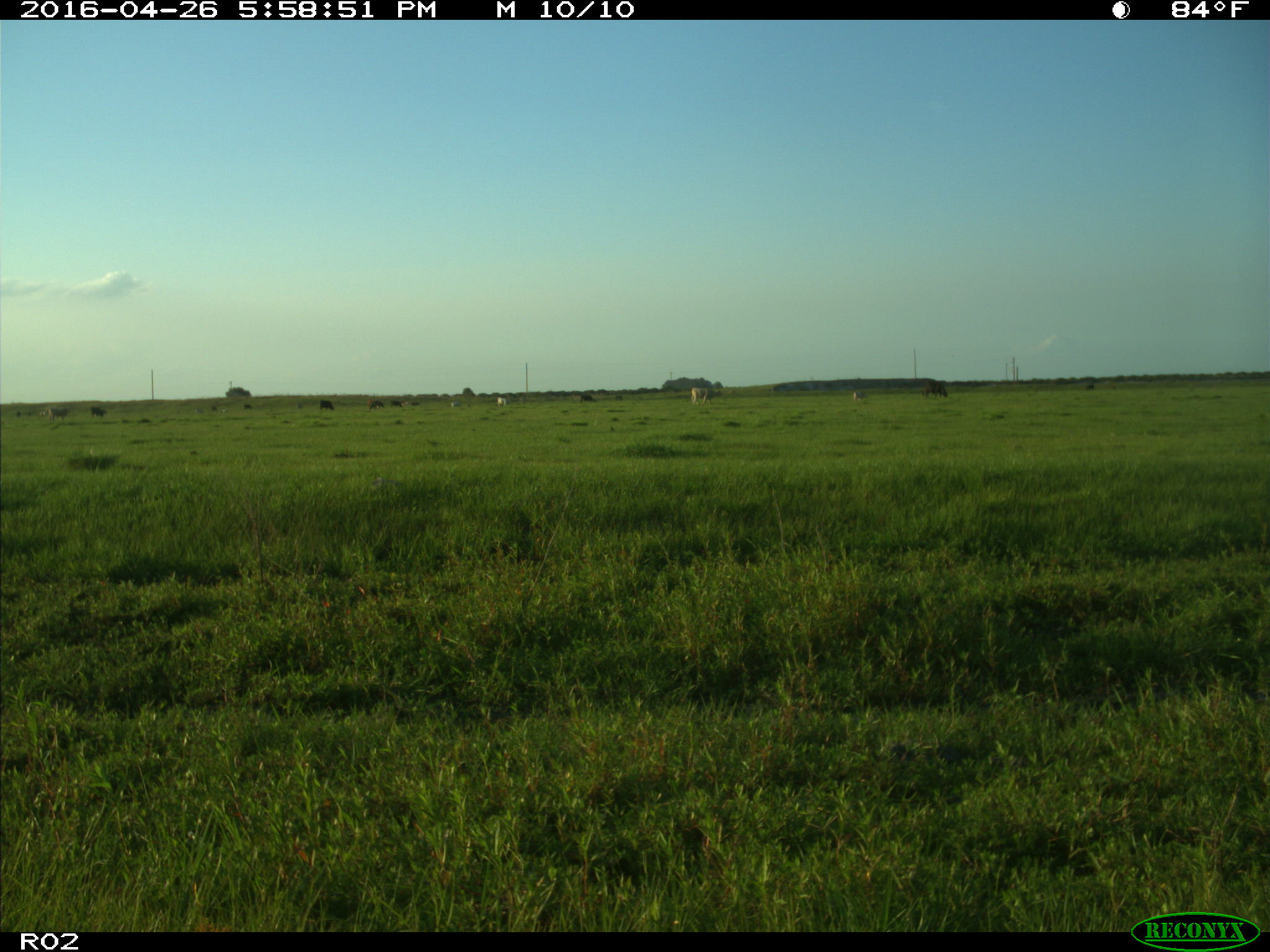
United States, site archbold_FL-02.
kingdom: Animalia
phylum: Chordata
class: Mammalia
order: Artiodactyla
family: Bovidae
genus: Bos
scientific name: Bos taurus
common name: domestic cow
Bos taurus (domestic cow).